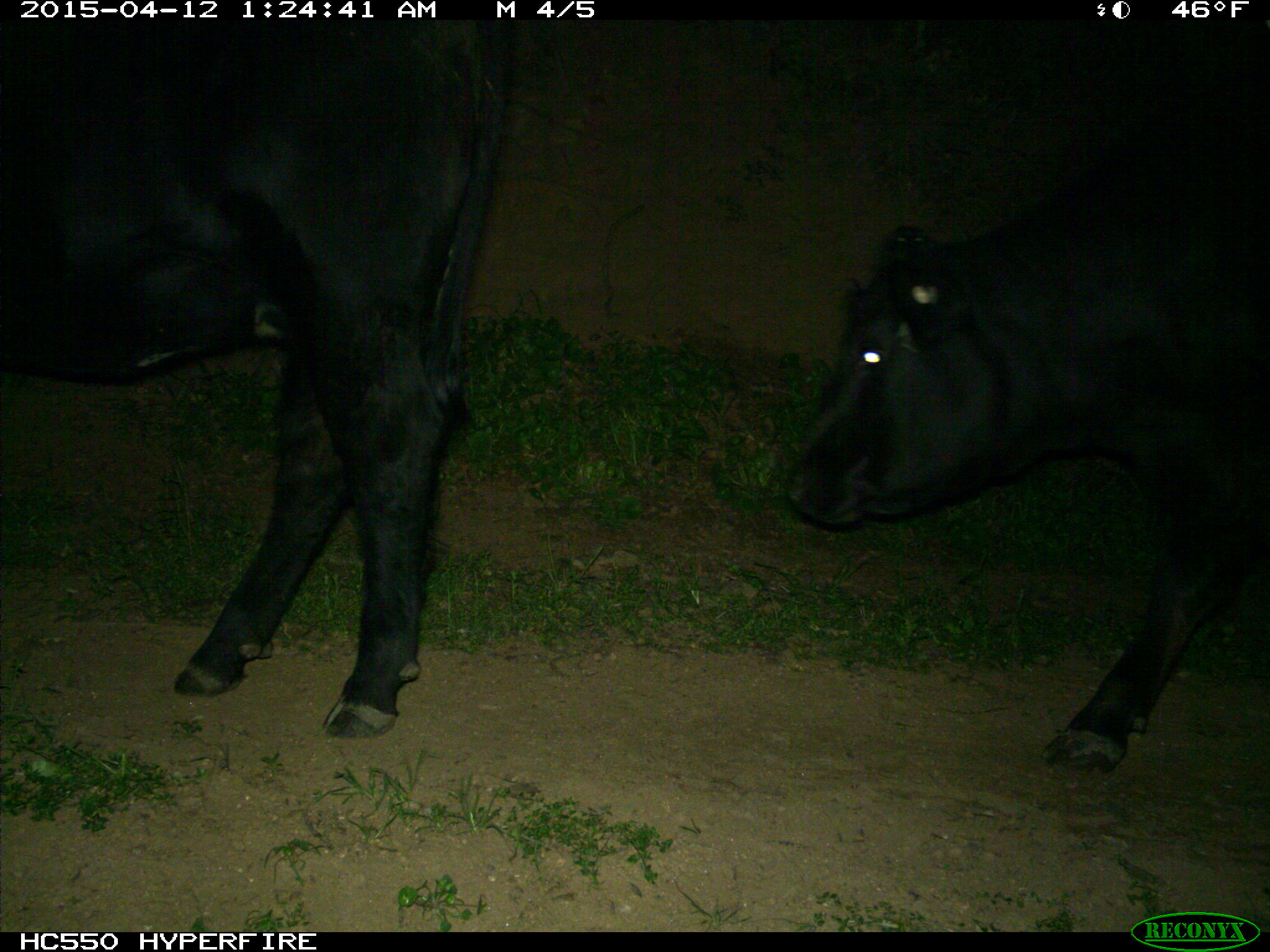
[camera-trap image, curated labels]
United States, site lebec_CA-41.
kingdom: Animalia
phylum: Chordata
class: Mammalia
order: Artiodactyla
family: Bovidae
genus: Bos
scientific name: Bos taurus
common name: domestic cow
Bos taurus (domestic cow).